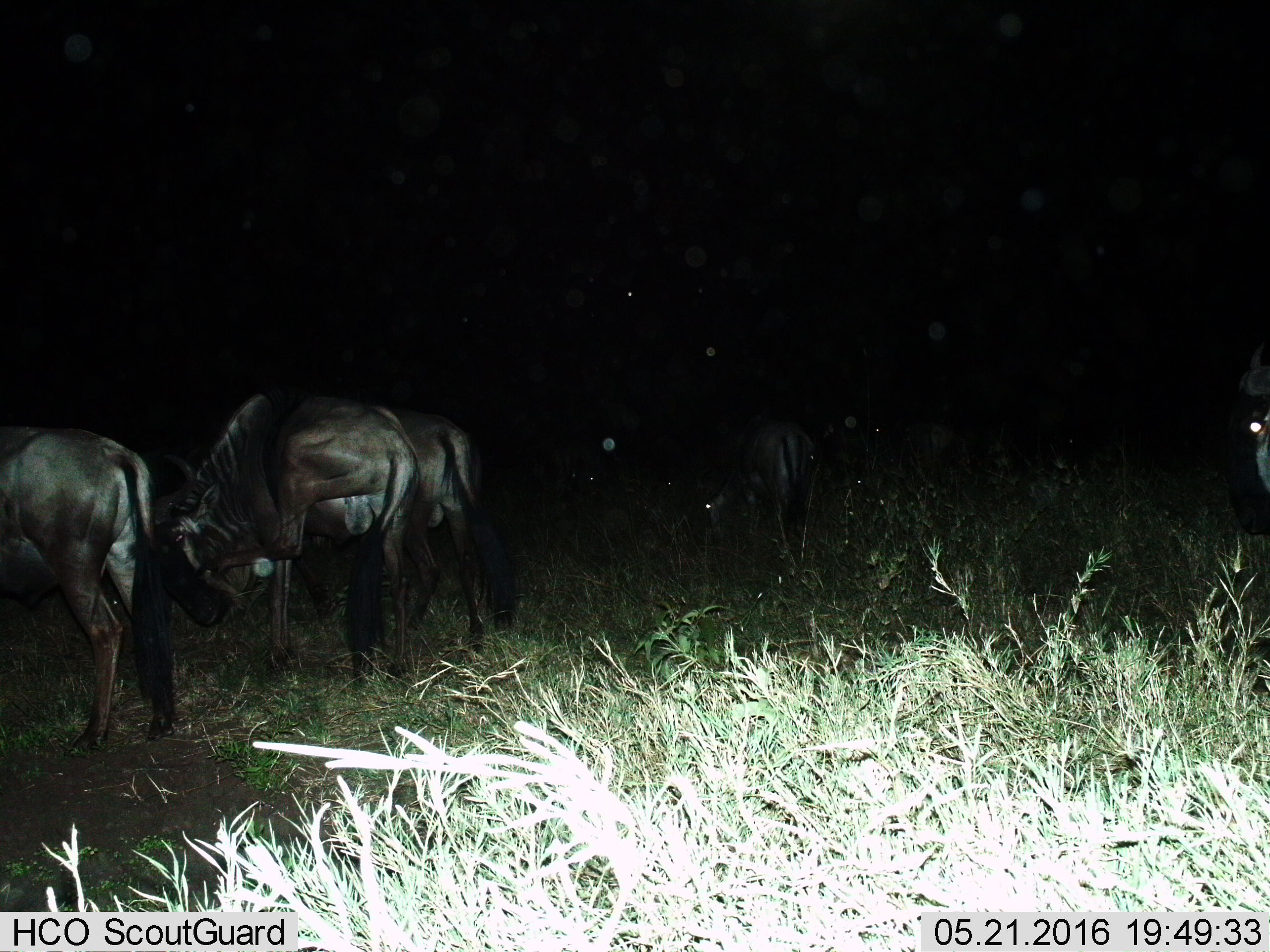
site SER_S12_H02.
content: unidentified animal